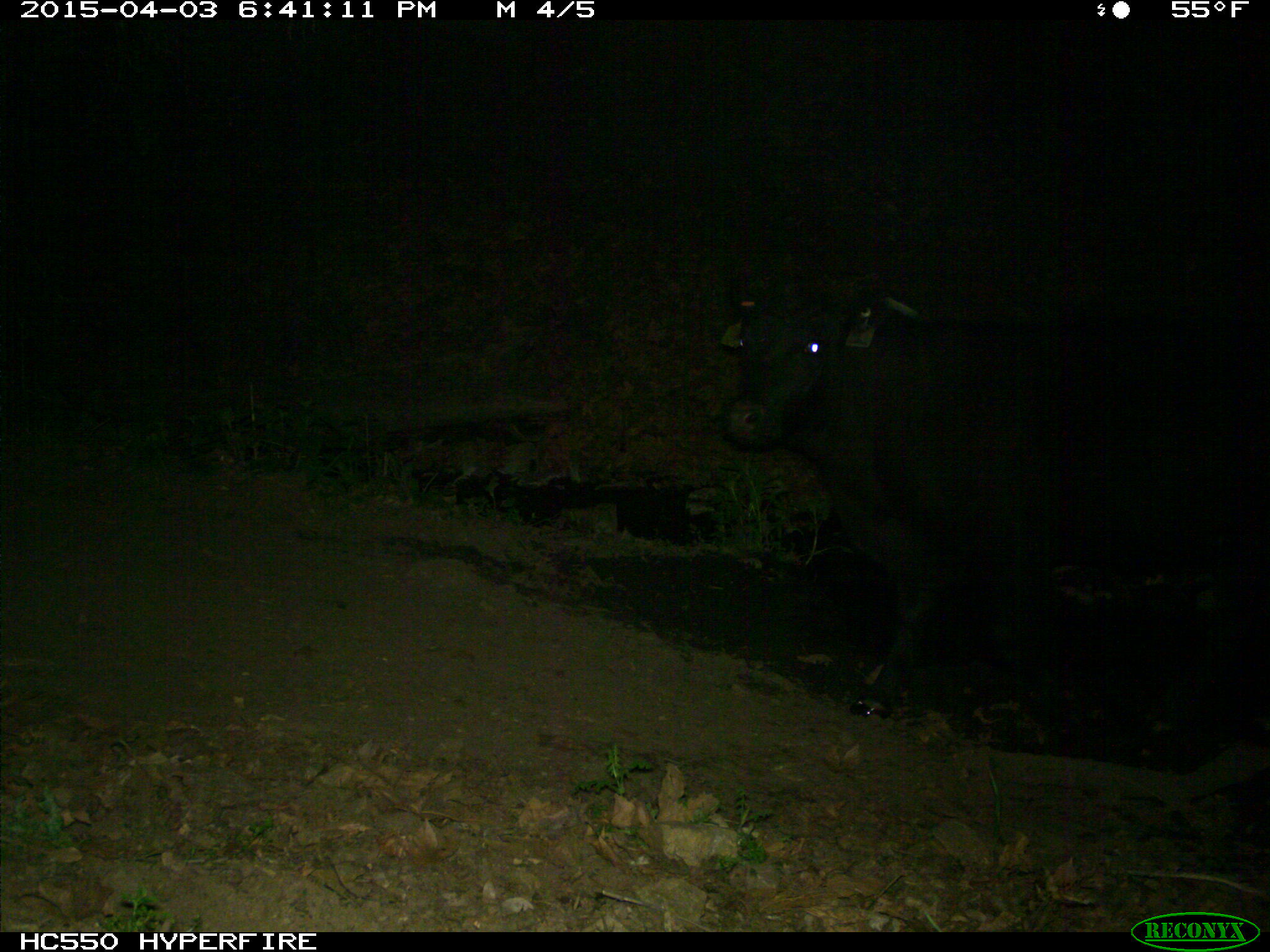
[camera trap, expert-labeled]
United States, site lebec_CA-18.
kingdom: Animalia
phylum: Chordata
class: Mammalia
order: Artiodactyla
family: Bovidae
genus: Bos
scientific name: Bos taurus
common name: domestic cow